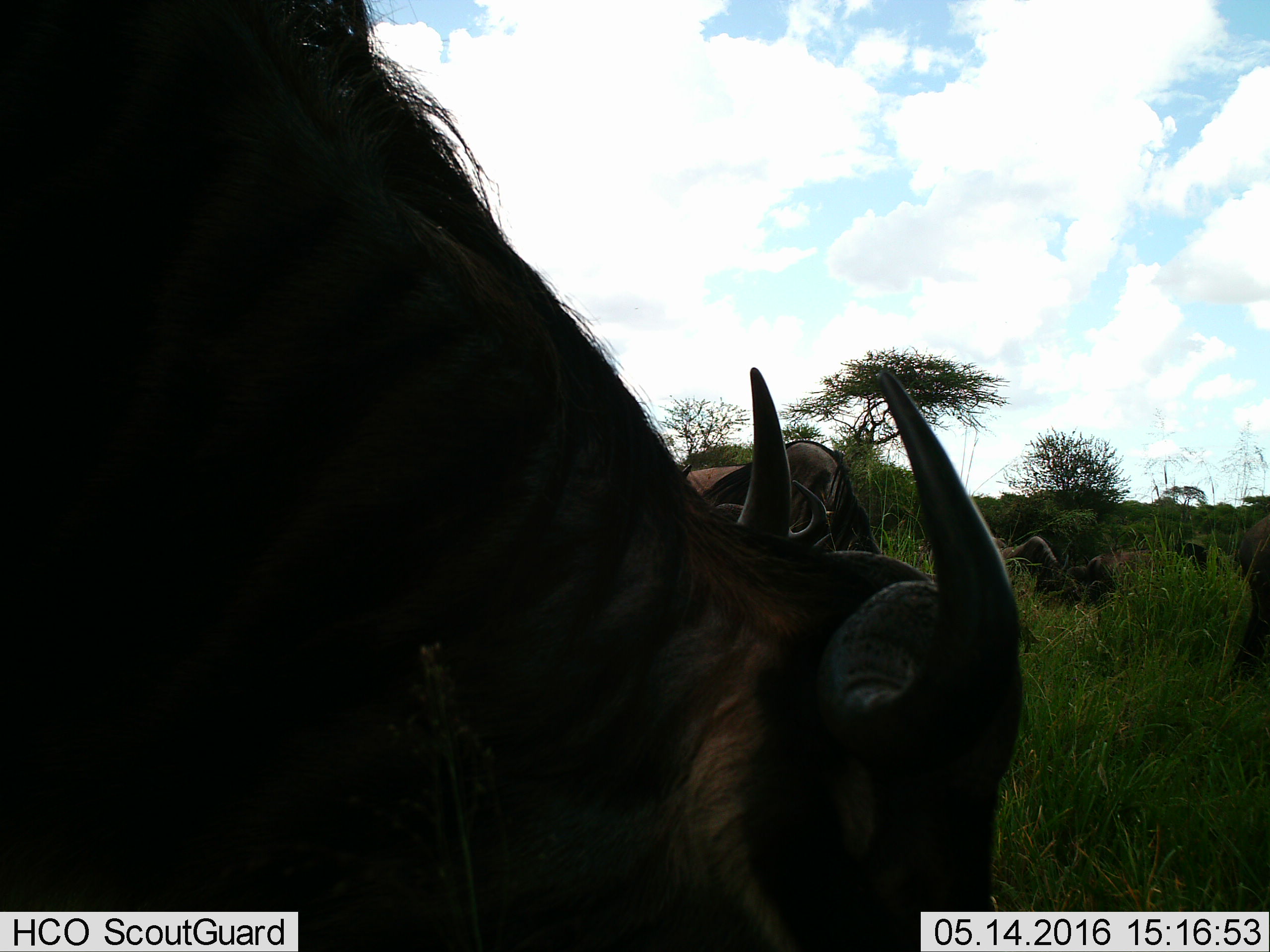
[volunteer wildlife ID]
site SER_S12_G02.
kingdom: Animalia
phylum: Chordata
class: Mammalia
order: Artiodactyla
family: Bovidae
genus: Connochaetes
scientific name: Connochaetes taurinus taurinus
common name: blue wildebeest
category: wildebeestblue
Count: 9.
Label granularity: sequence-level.